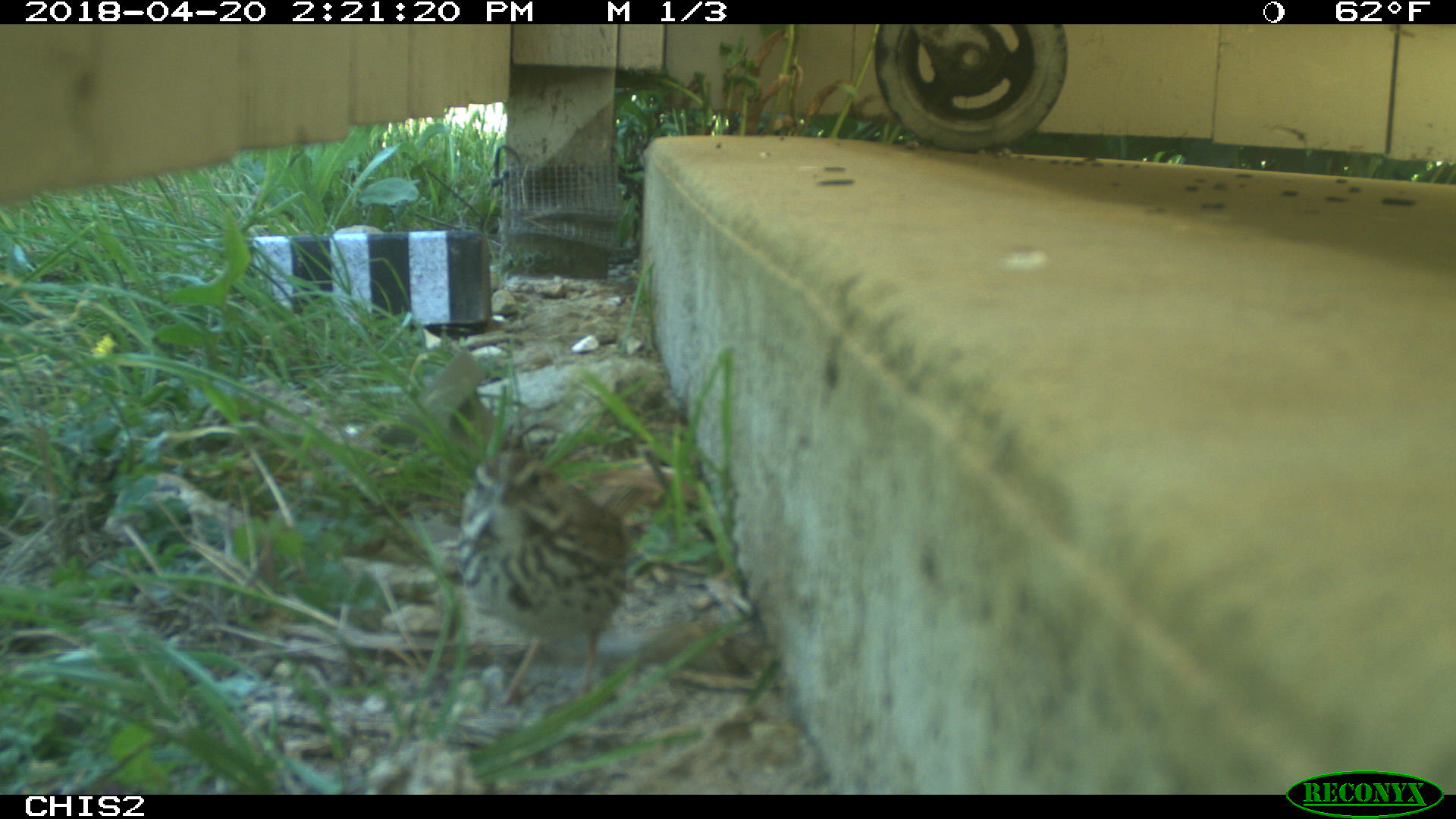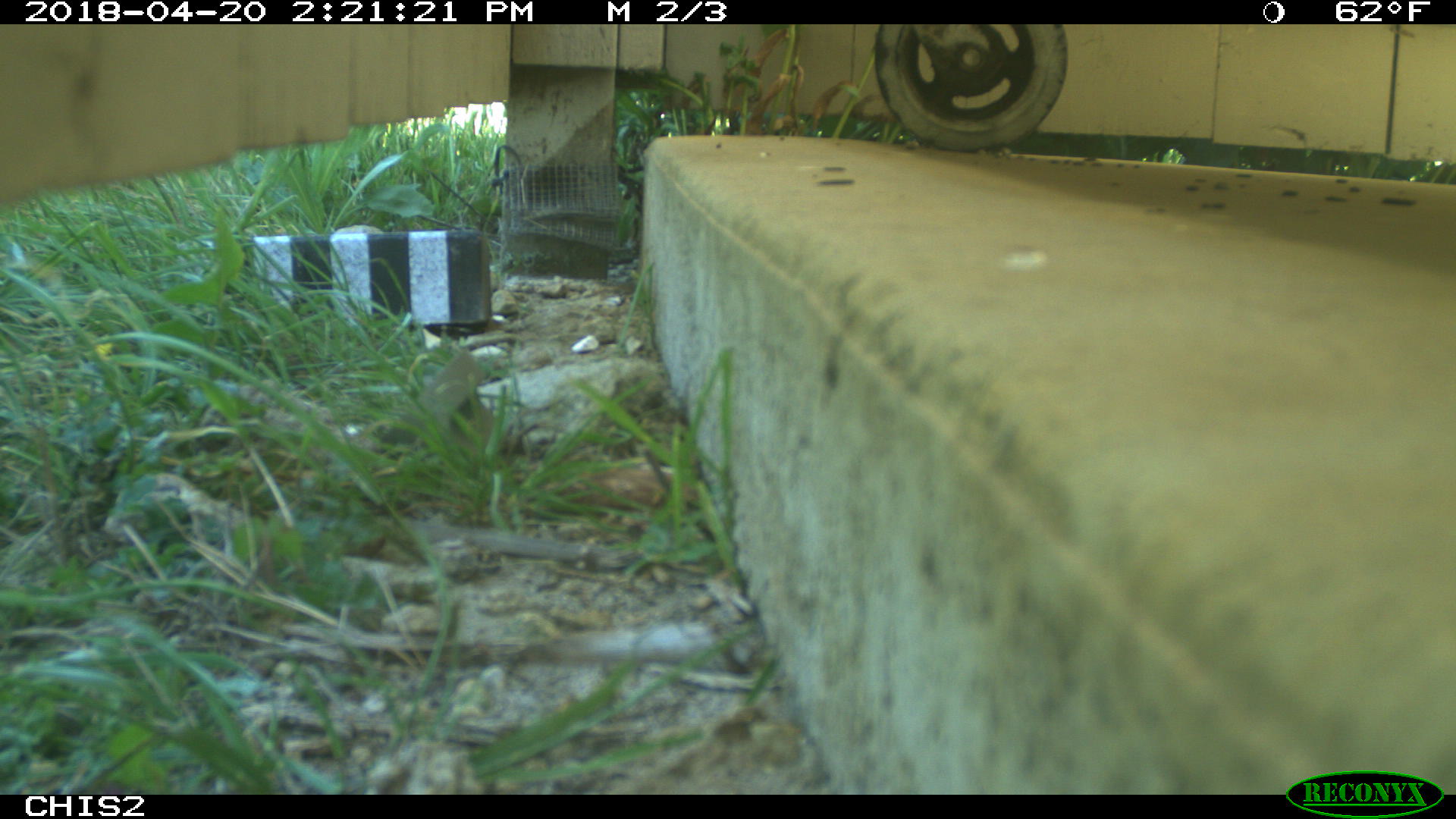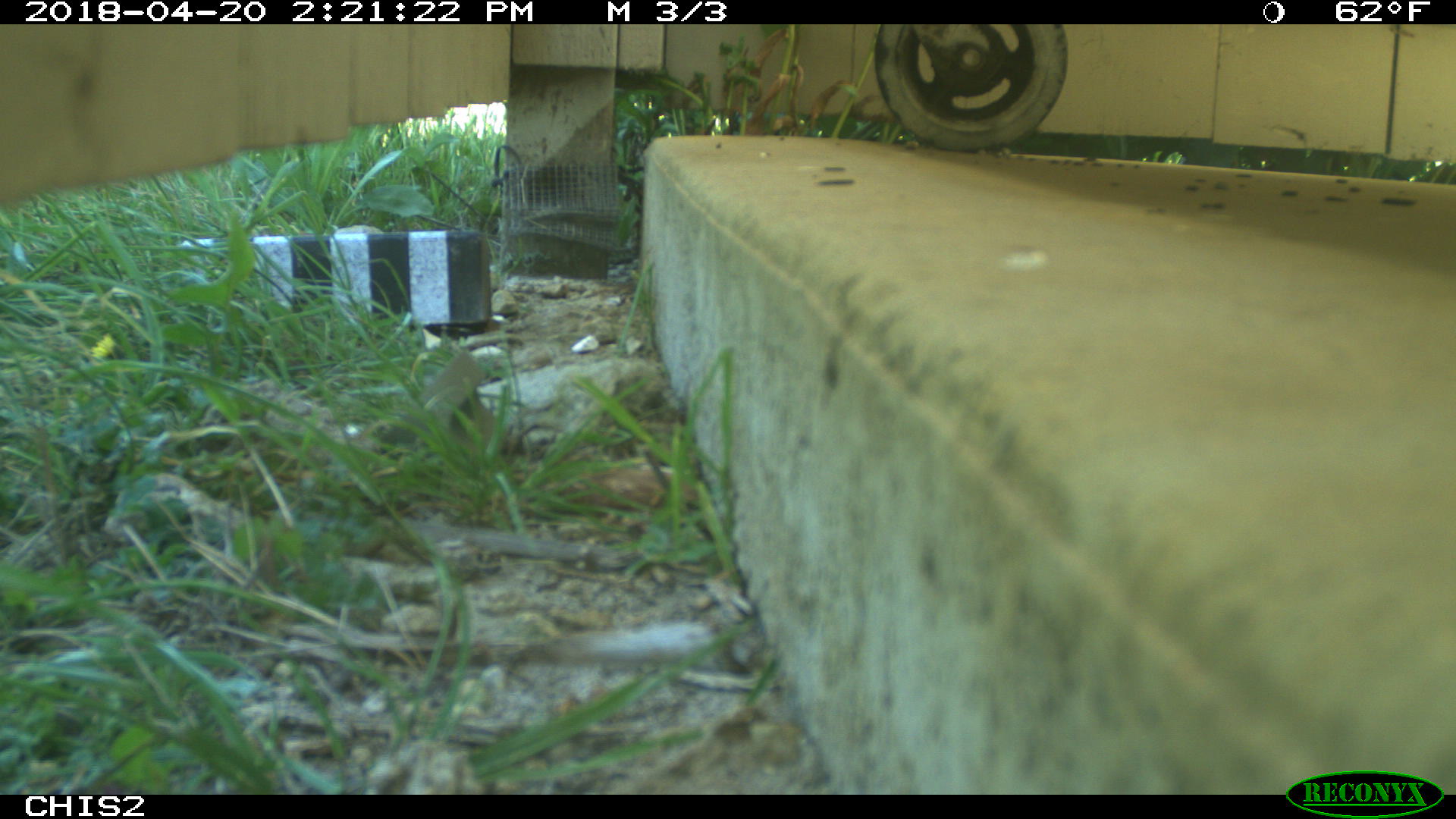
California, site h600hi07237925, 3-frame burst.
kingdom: Animalia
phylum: Chordata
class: Aves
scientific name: Aves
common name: bird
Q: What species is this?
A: Bird (Aves).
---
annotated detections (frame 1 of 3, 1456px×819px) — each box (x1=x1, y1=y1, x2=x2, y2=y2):
bird: (x1=456, y1=448, x2=645, y2=709)